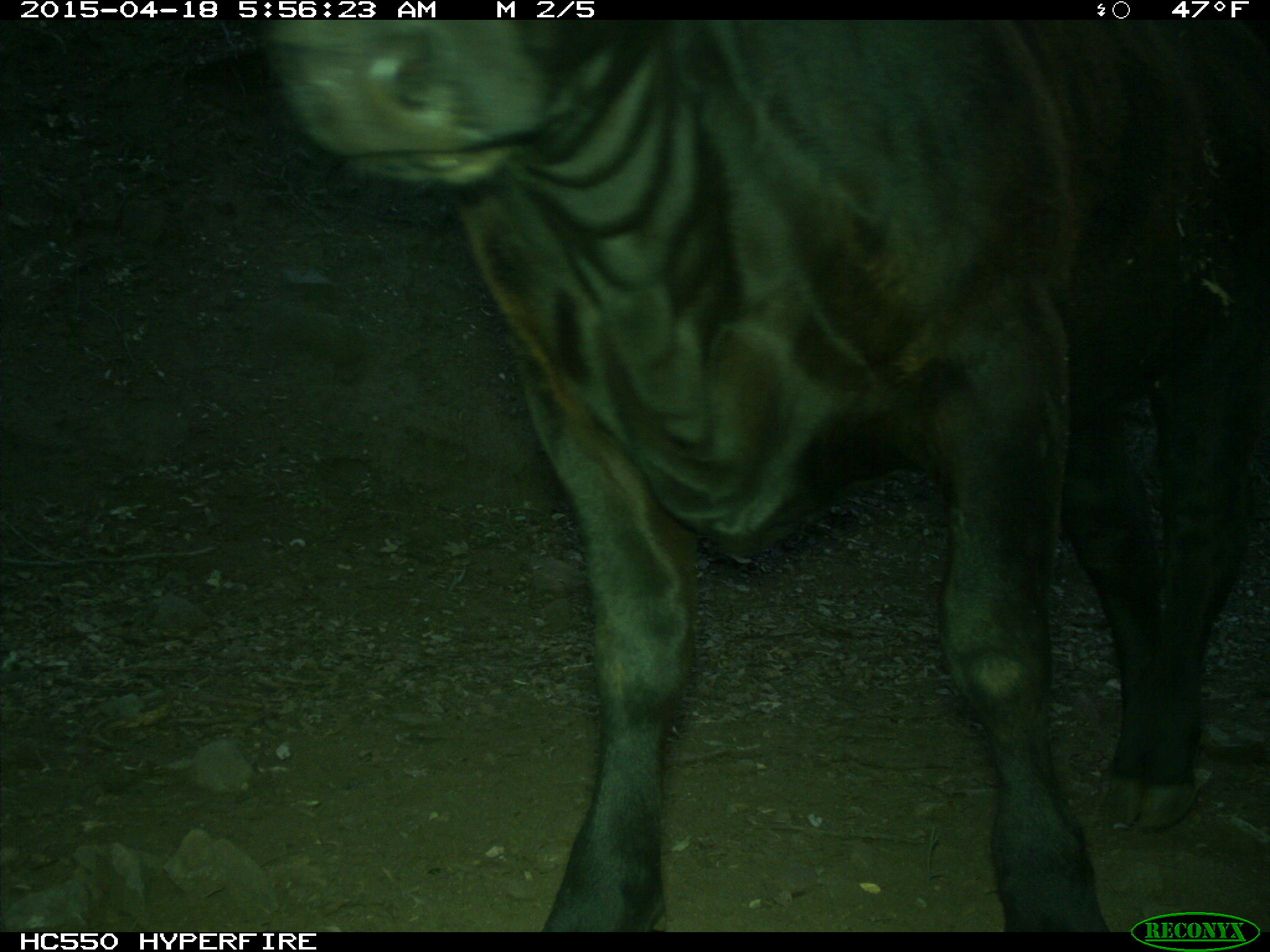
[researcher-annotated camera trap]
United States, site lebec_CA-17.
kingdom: Animalia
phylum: Chordata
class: Mammalia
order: Artiodactyla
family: Bovidae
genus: Bos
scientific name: Bos taurus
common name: domestic cow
Bos taurus (domestic cow).